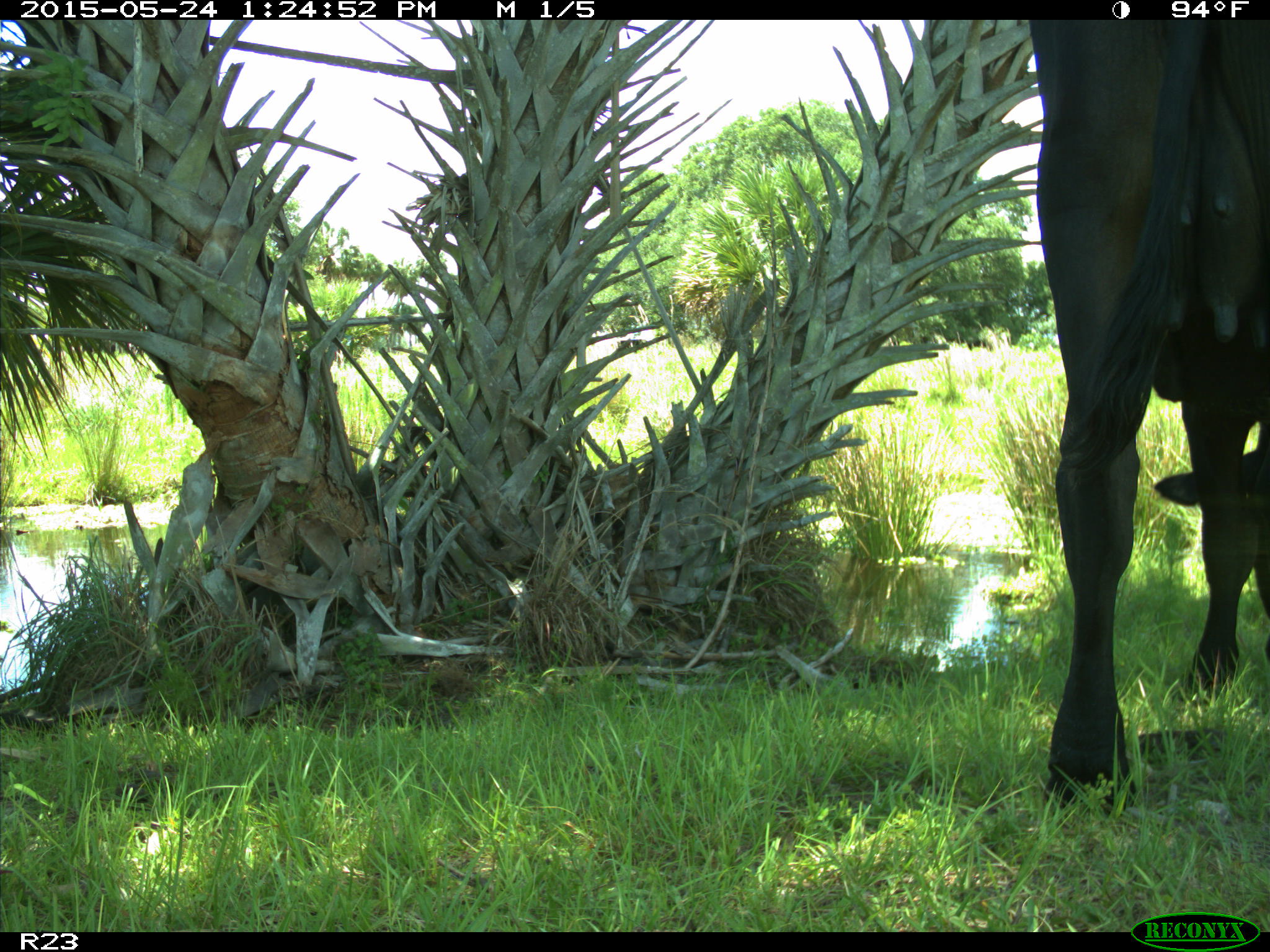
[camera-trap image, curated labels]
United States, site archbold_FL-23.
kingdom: Animalia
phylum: Chordata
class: Mammalia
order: Artiodactyla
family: Bovidae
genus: Bos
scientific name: Bos taurus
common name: domestic cow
Bos taurus (domestic cow).